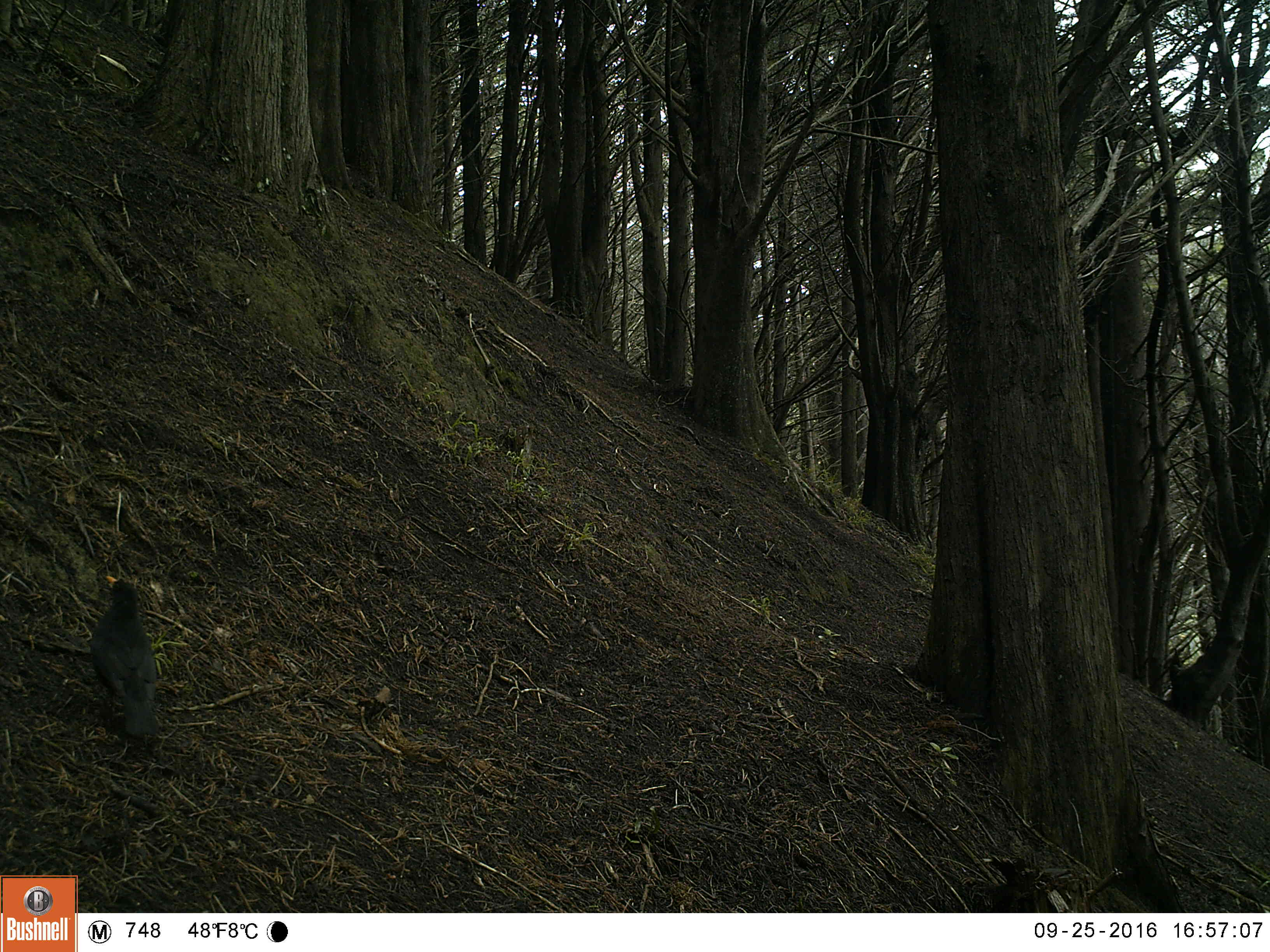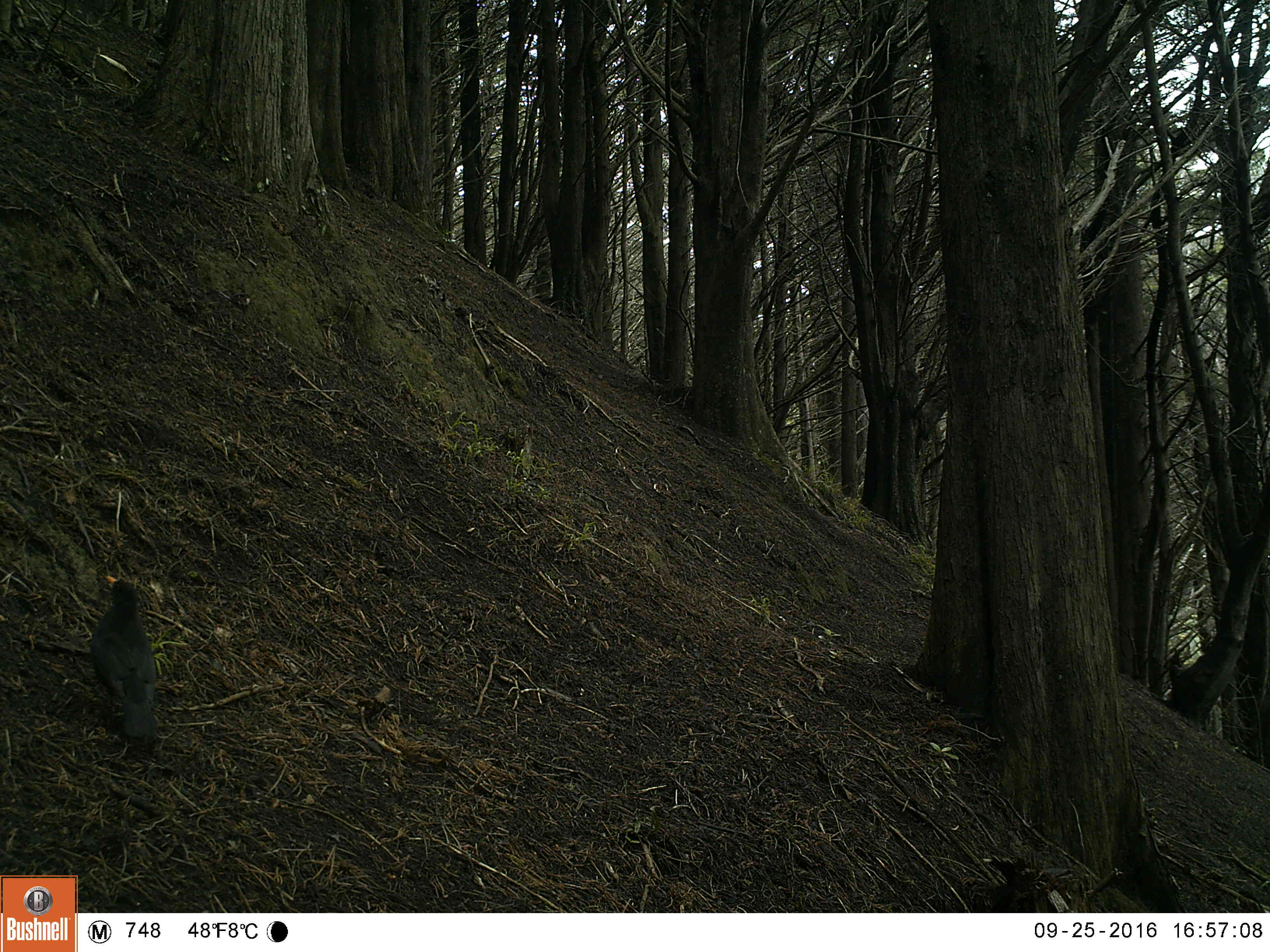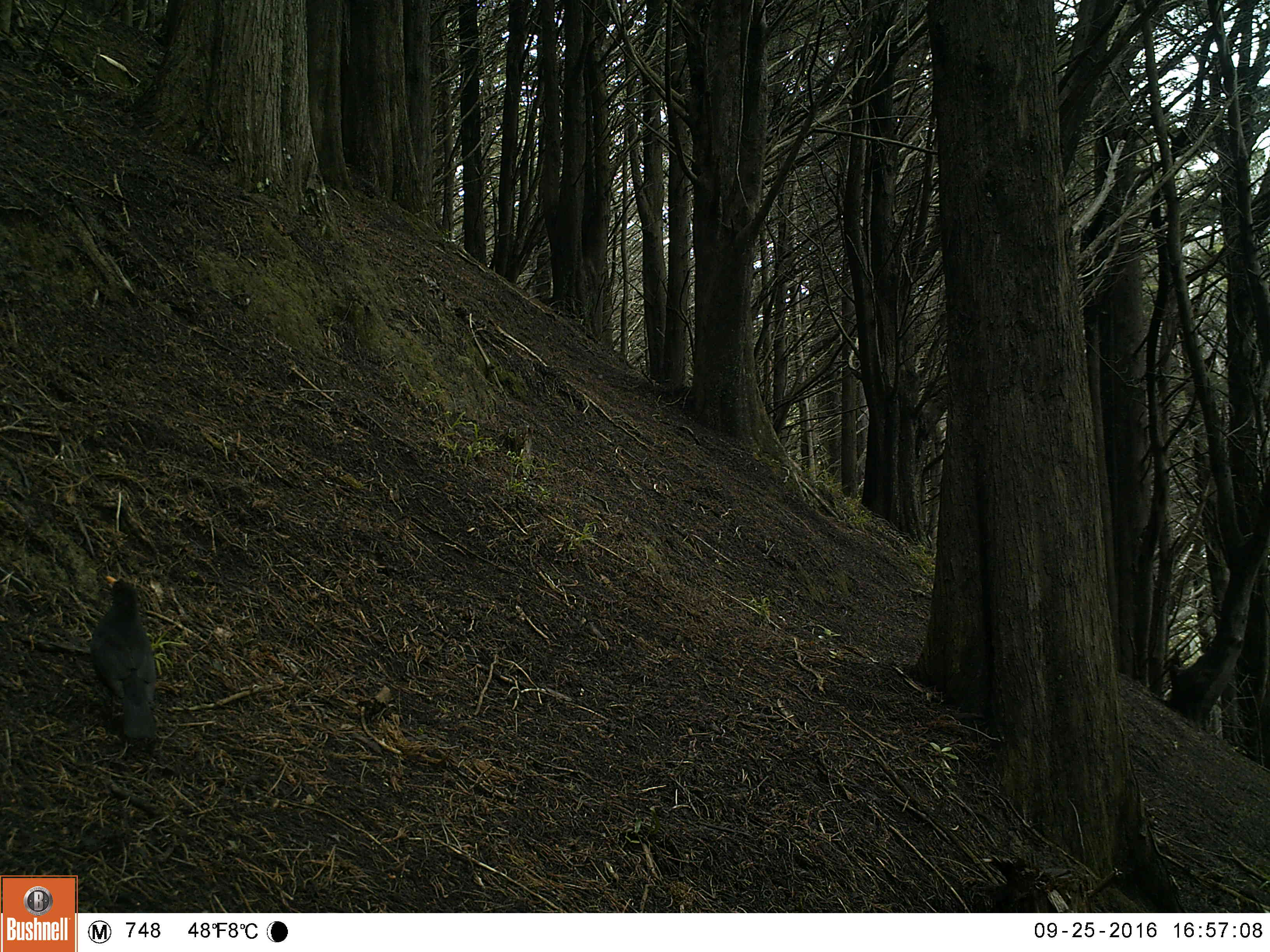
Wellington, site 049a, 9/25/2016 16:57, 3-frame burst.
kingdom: Animalia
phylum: Chordata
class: Aves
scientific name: Aves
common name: bird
Bird (Aves).